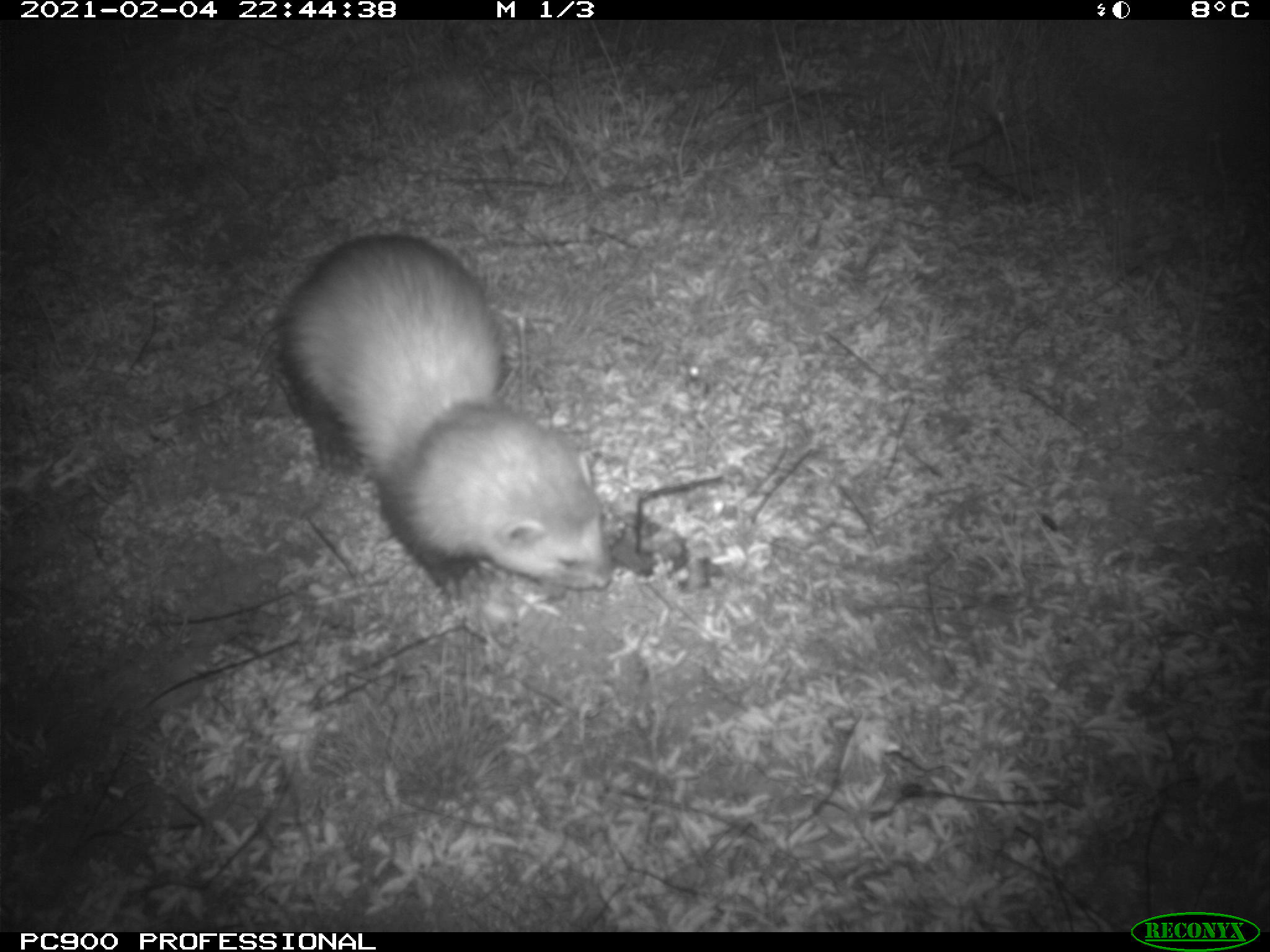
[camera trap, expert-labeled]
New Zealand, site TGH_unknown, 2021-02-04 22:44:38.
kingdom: Animalia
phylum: Chordata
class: Mammalia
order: Carnivora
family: Mustelidae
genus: Mustela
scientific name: Mustela furo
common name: ferret